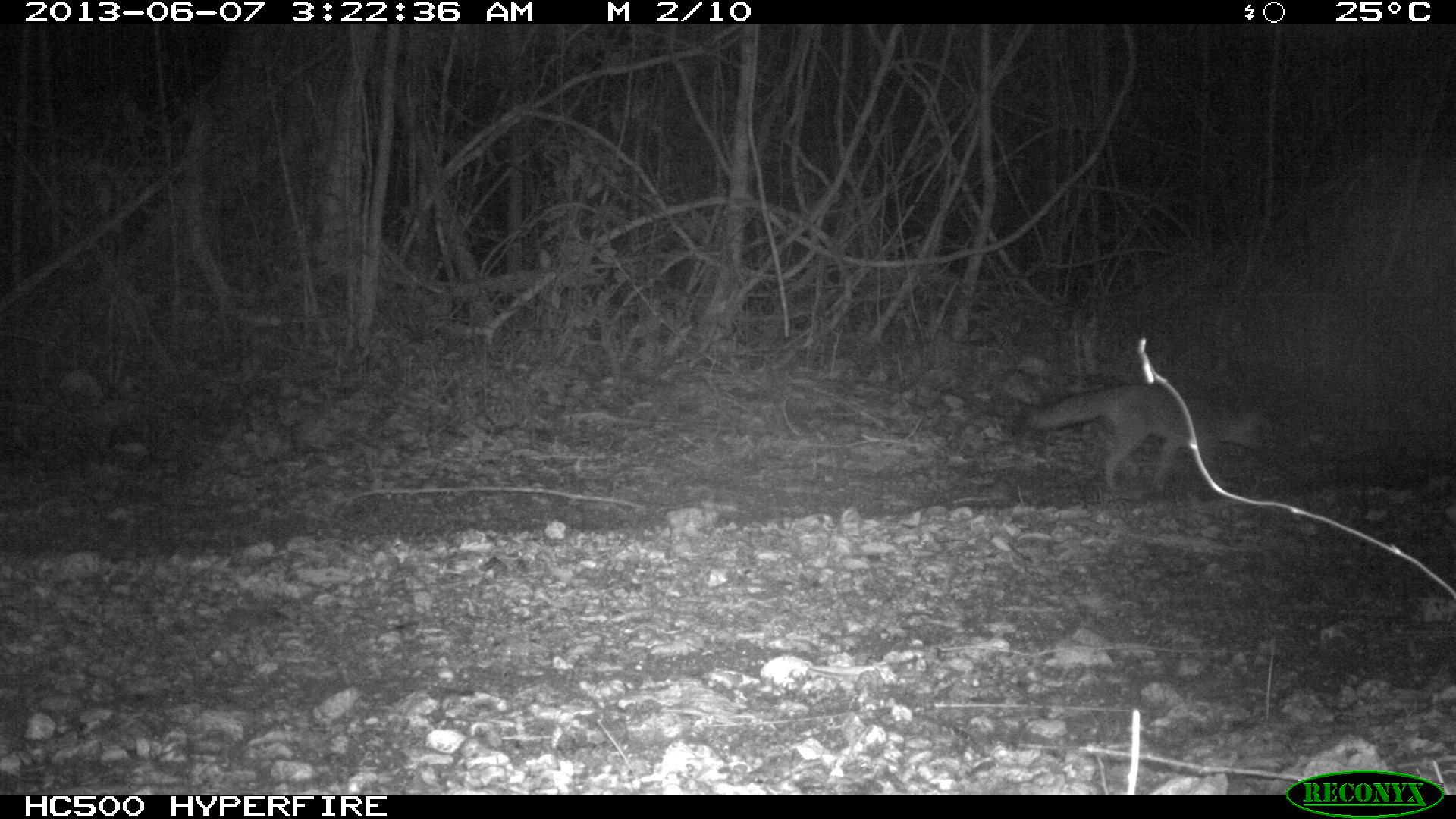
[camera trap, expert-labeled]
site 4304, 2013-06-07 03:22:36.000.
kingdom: Animalia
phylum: Chordata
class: Mammalia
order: Carnivora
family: Canidae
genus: Urocyon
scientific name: Urocyon cinereoargenteus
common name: gray fox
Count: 1.